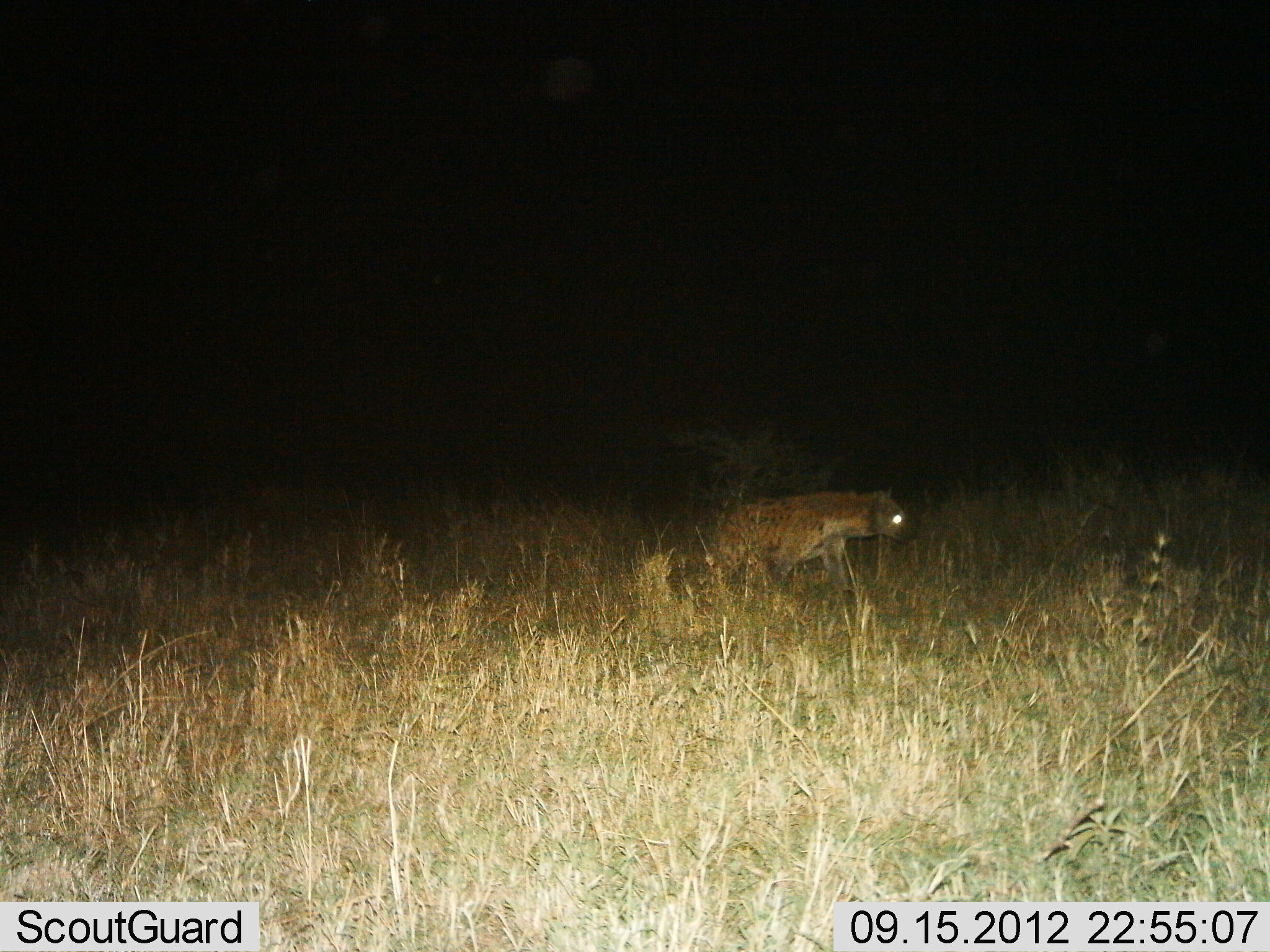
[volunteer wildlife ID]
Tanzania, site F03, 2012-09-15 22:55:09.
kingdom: Animalia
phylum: Chordata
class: Mammalia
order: Carnivora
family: Hyaenidae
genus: Crocuta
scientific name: Crocuta crocuta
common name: spotted hyena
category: hyenaspotted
Hyenaspotted (spotted hyena) (Crocuta crocuta), count 1. Behavior (volunteer vote fractions): standing 20%, resting 0%, moving 80%, interacting 0%. Young present (vote fraction): 0%. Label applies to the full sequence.